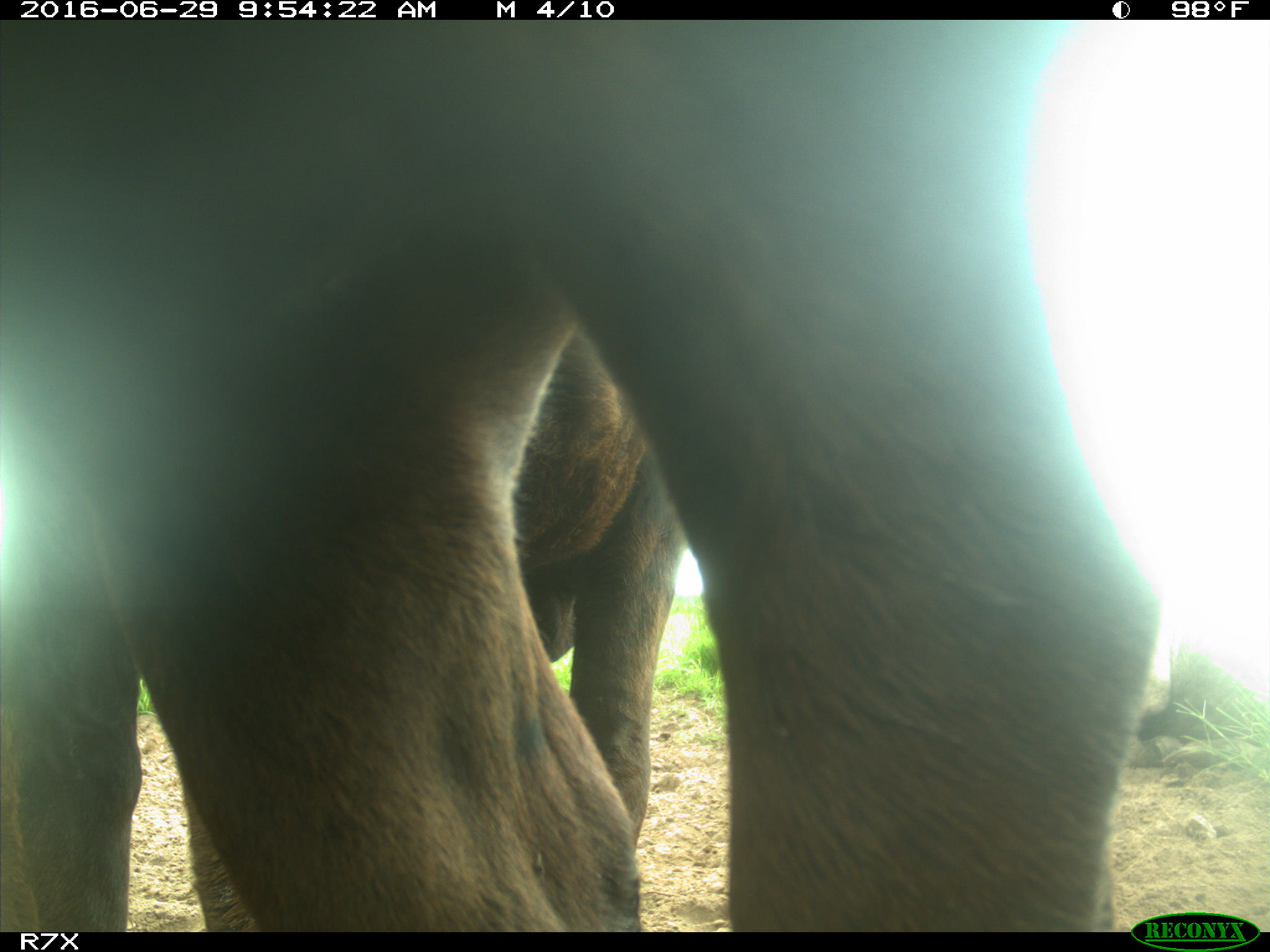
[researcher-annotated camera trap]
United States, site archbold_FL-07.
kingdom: Animalia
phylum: Chordata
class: Mammalia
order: Artiodactyla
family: Bovidae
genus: Bos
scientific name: Bos taurus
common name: domestic cow